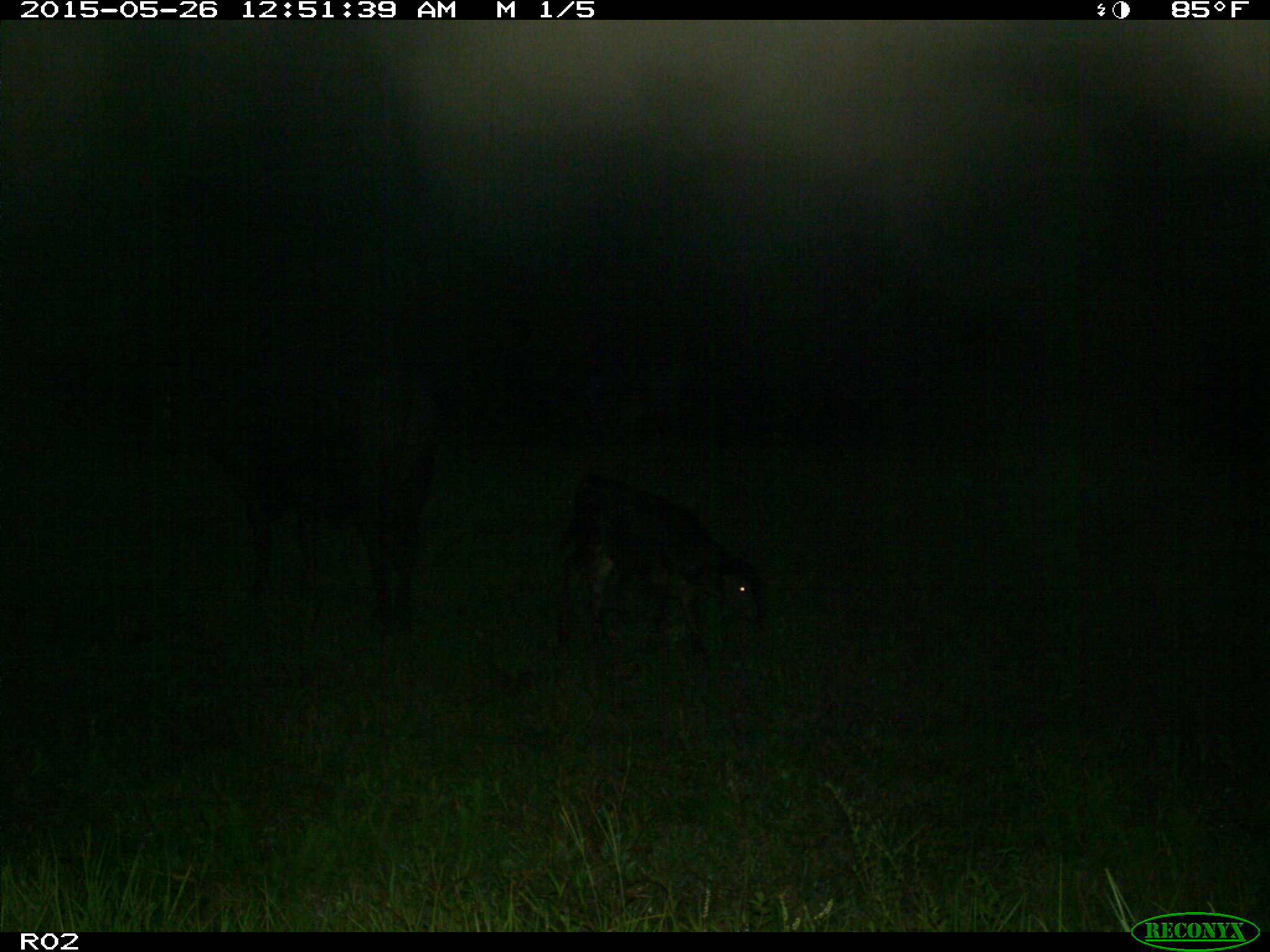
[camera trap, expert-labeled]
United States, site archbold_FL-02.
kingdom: Animalia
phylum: Chordata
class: Mammalia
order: Artiodactyla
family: Bovidae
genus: Bos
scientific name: Bos taurus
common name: domestic cow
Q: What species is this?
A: Bos taurus (domestic cow).